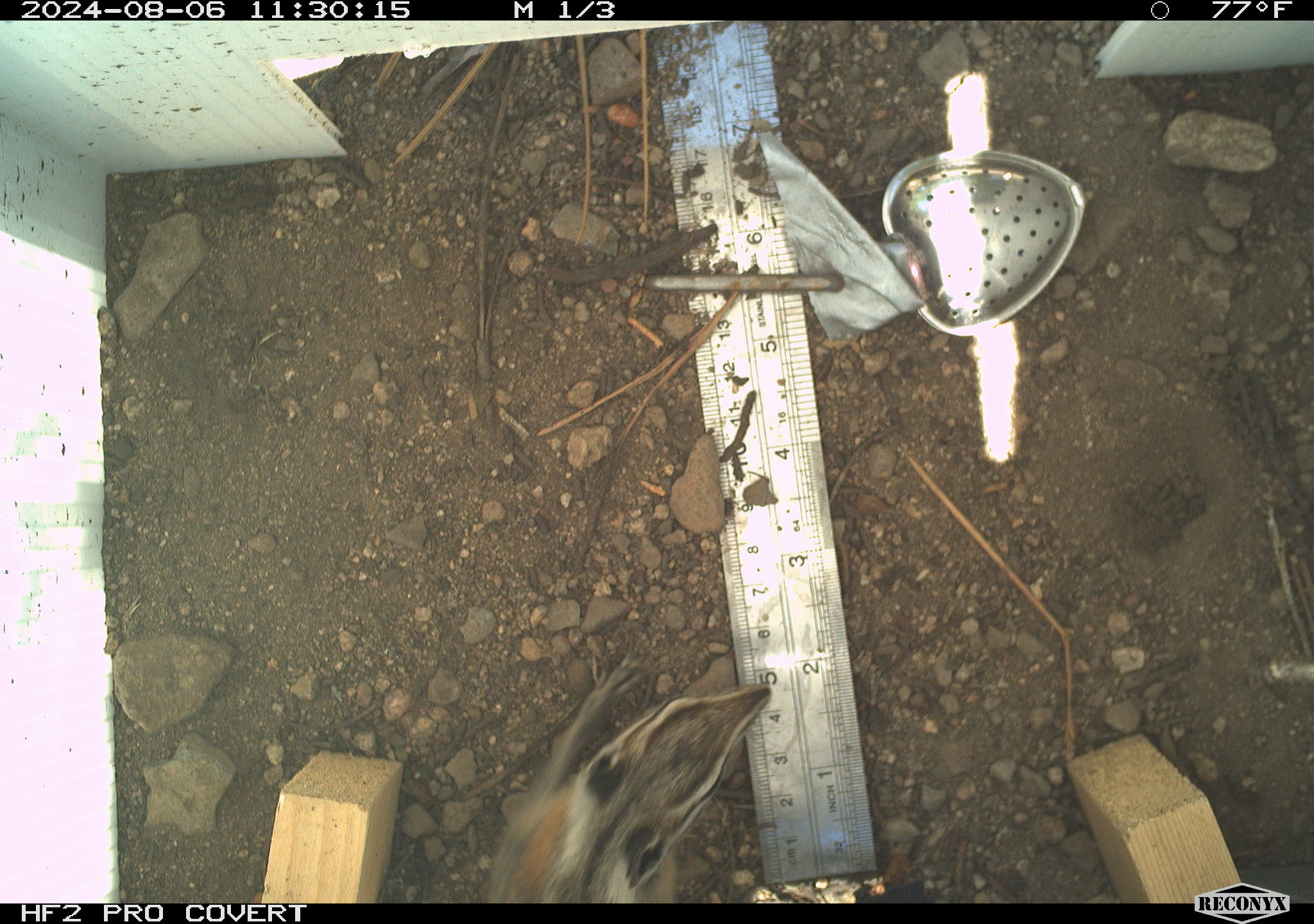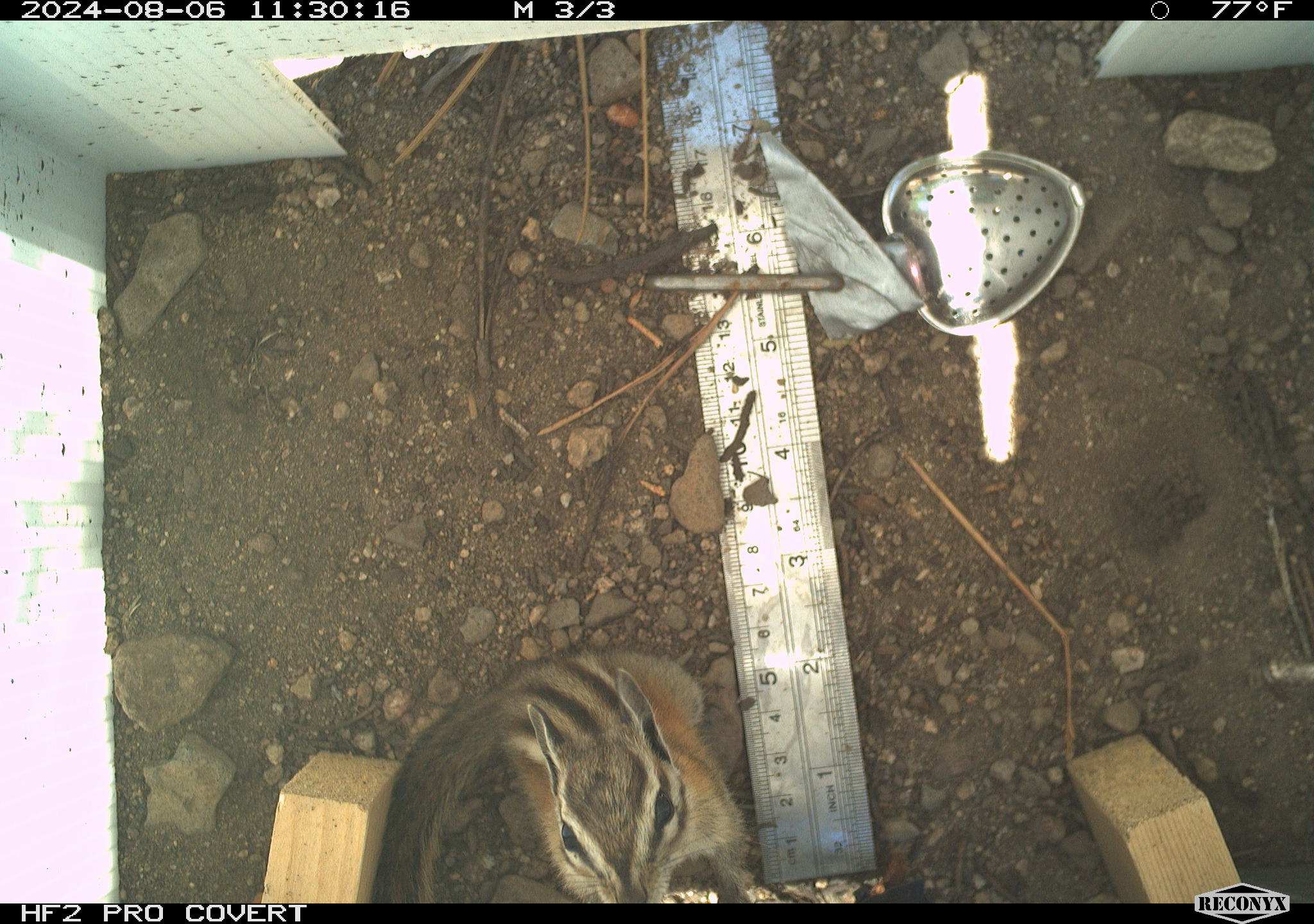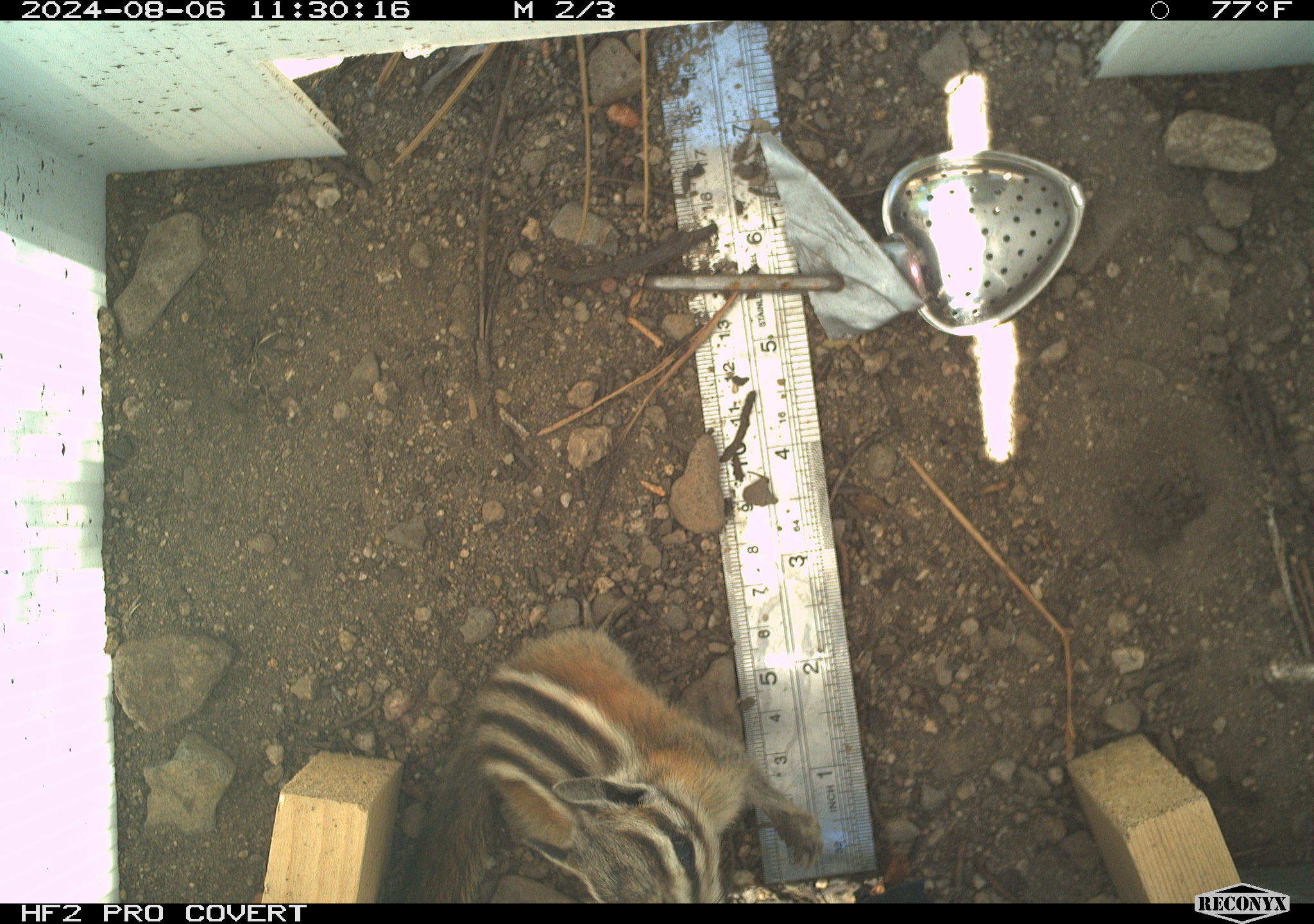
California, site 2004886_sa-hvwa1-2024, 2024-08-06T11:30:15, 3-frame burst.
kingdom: Animalia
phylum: Chordata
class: Mammalia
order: Rodentia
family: Sciuridae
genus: Neotamias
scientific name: Neotamias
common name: western chipmunks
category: neotamias species